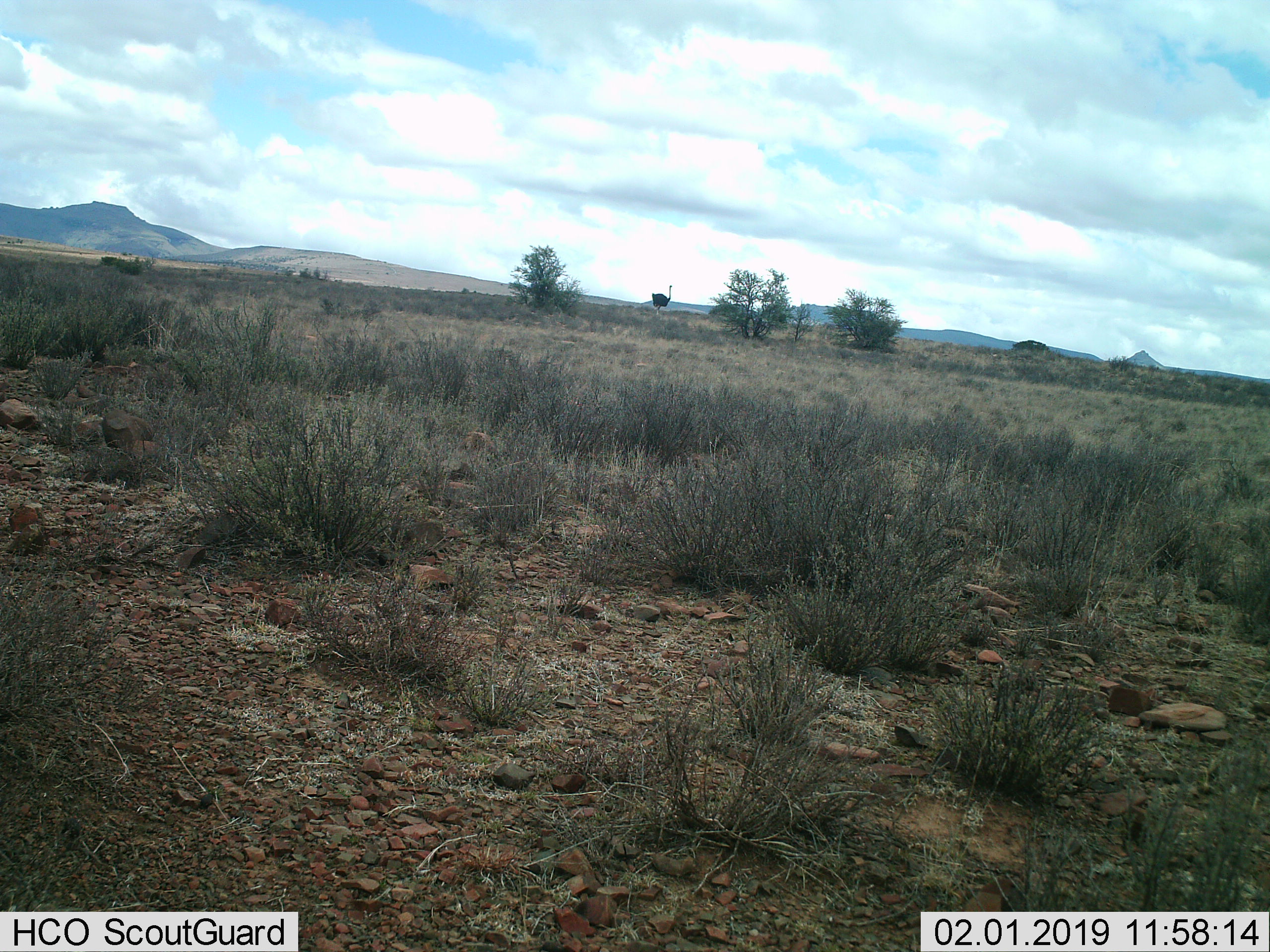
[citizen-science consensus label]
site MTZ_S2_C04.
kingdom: Animalia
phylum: Chordata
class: Aves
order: Struthioniformes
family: Struthionidae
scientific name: Struthionidae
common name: ostrich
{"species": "ostrich (Struthionidae)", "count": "1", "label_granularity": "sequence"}